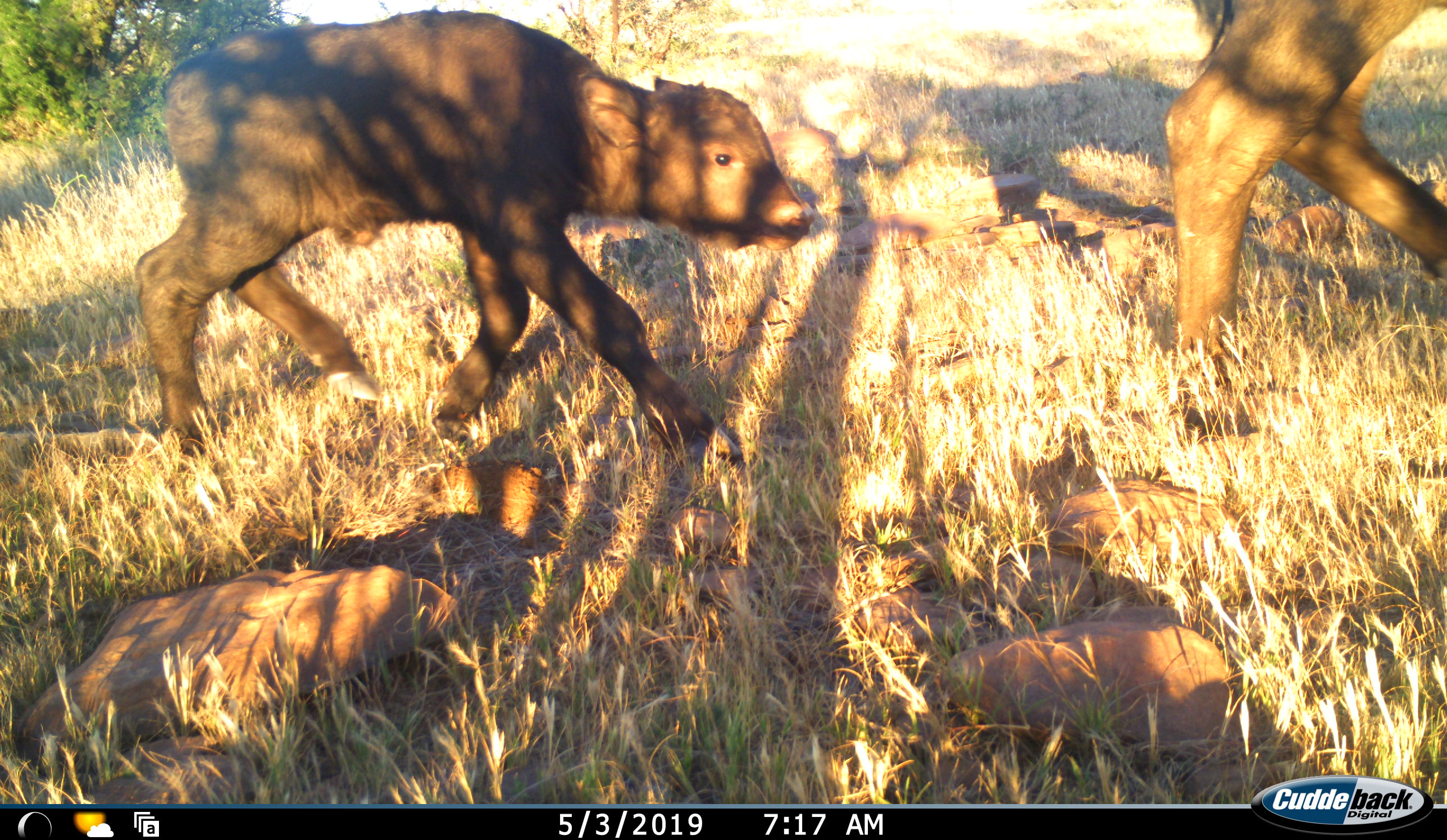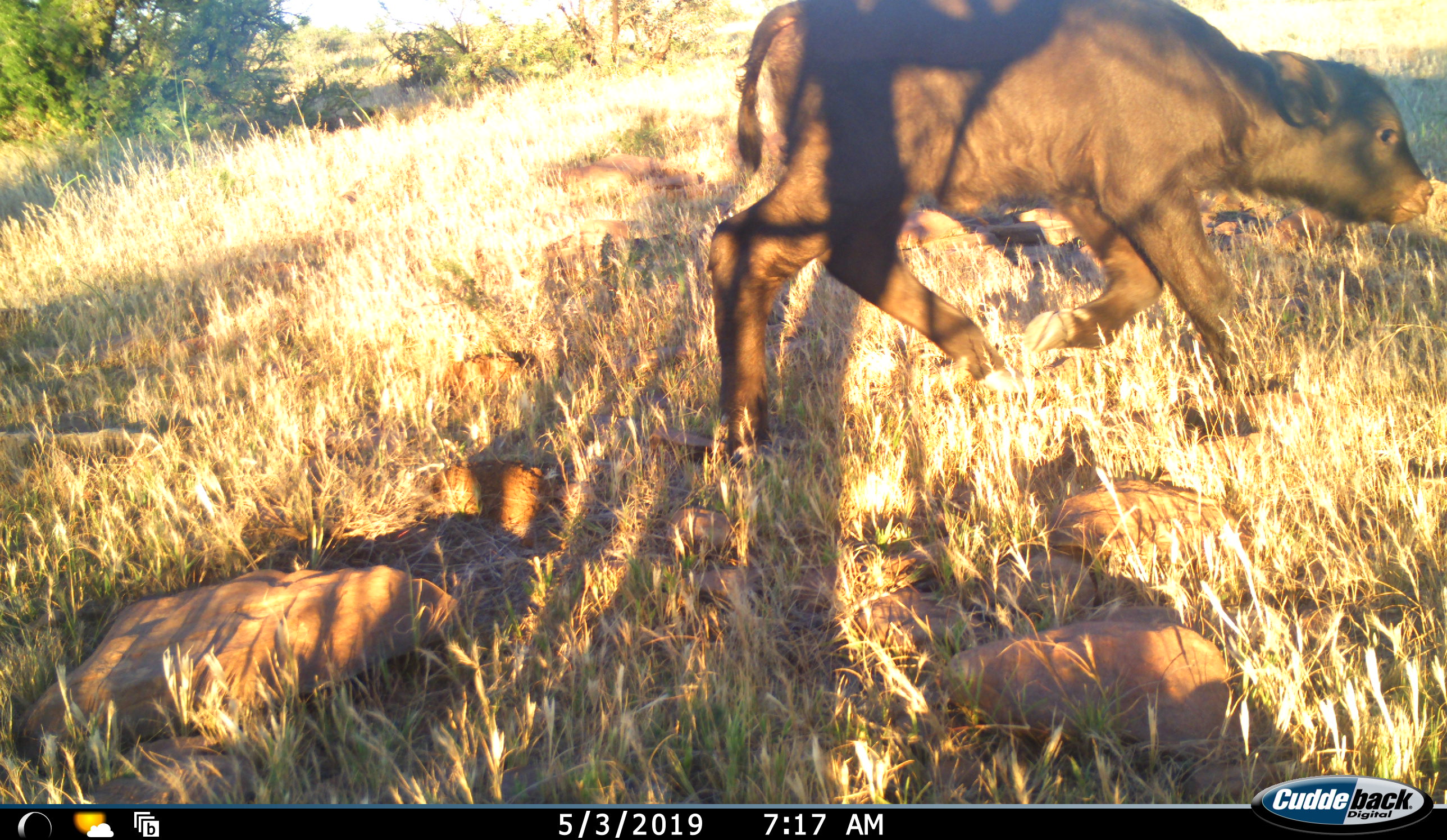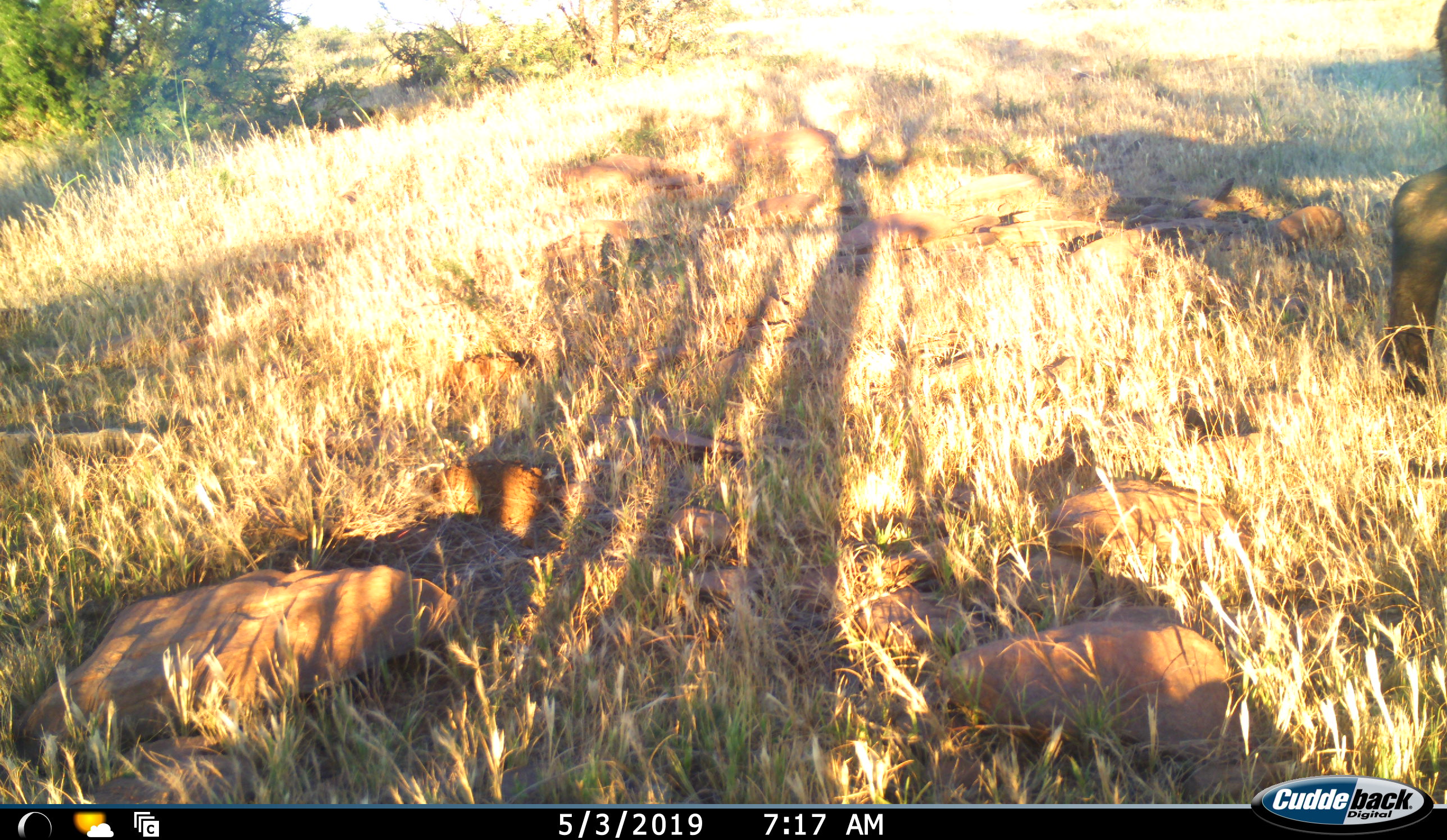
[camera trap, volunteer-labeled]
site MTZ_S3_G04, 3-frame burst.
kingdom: Animalia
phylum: Chordata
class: Mammalia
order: Artiodactyla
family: Bovidae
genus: Syncerus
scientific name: Syncerus caffer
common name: african buffalo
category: buffalo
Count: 2.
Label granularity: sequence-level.